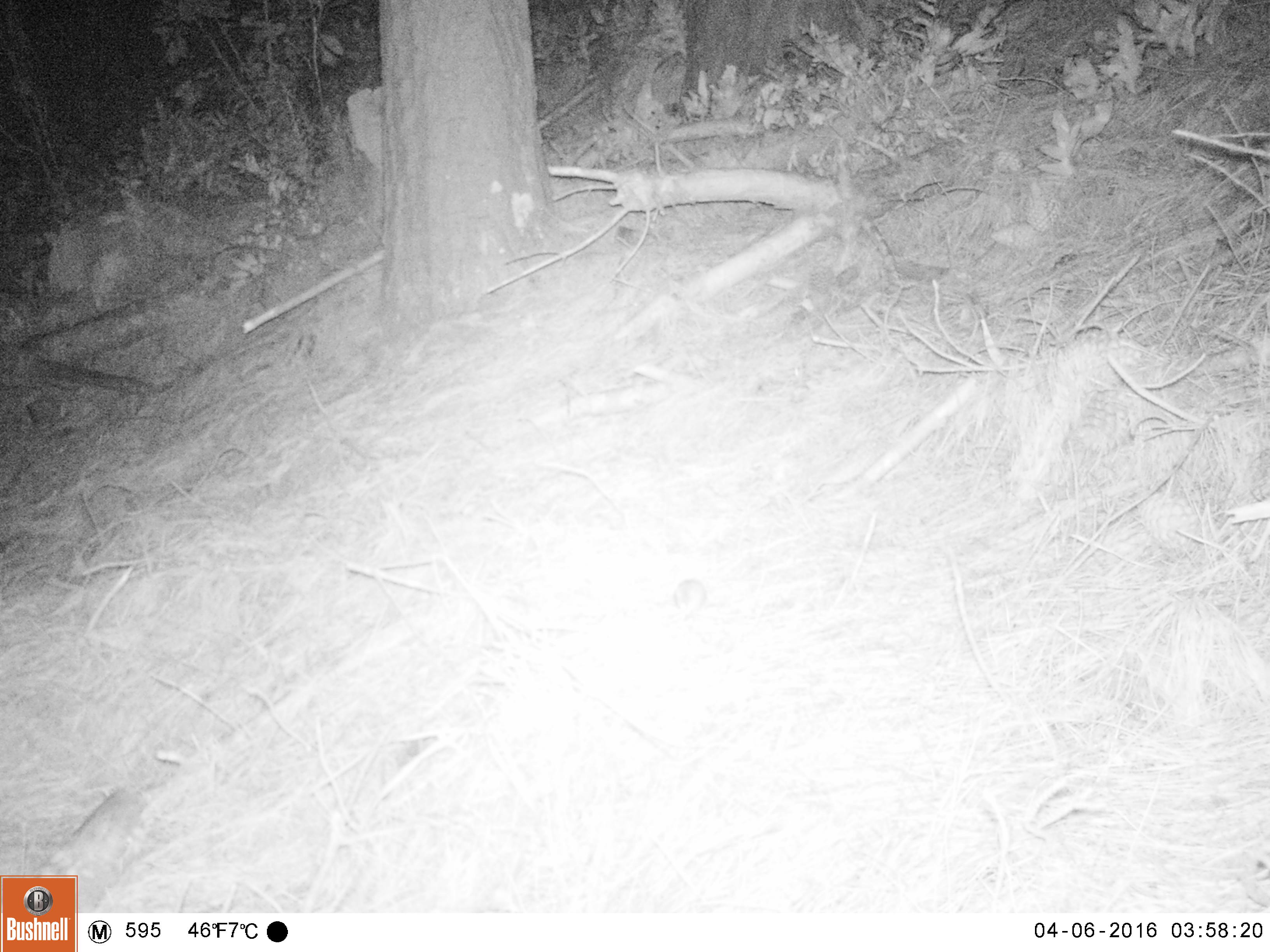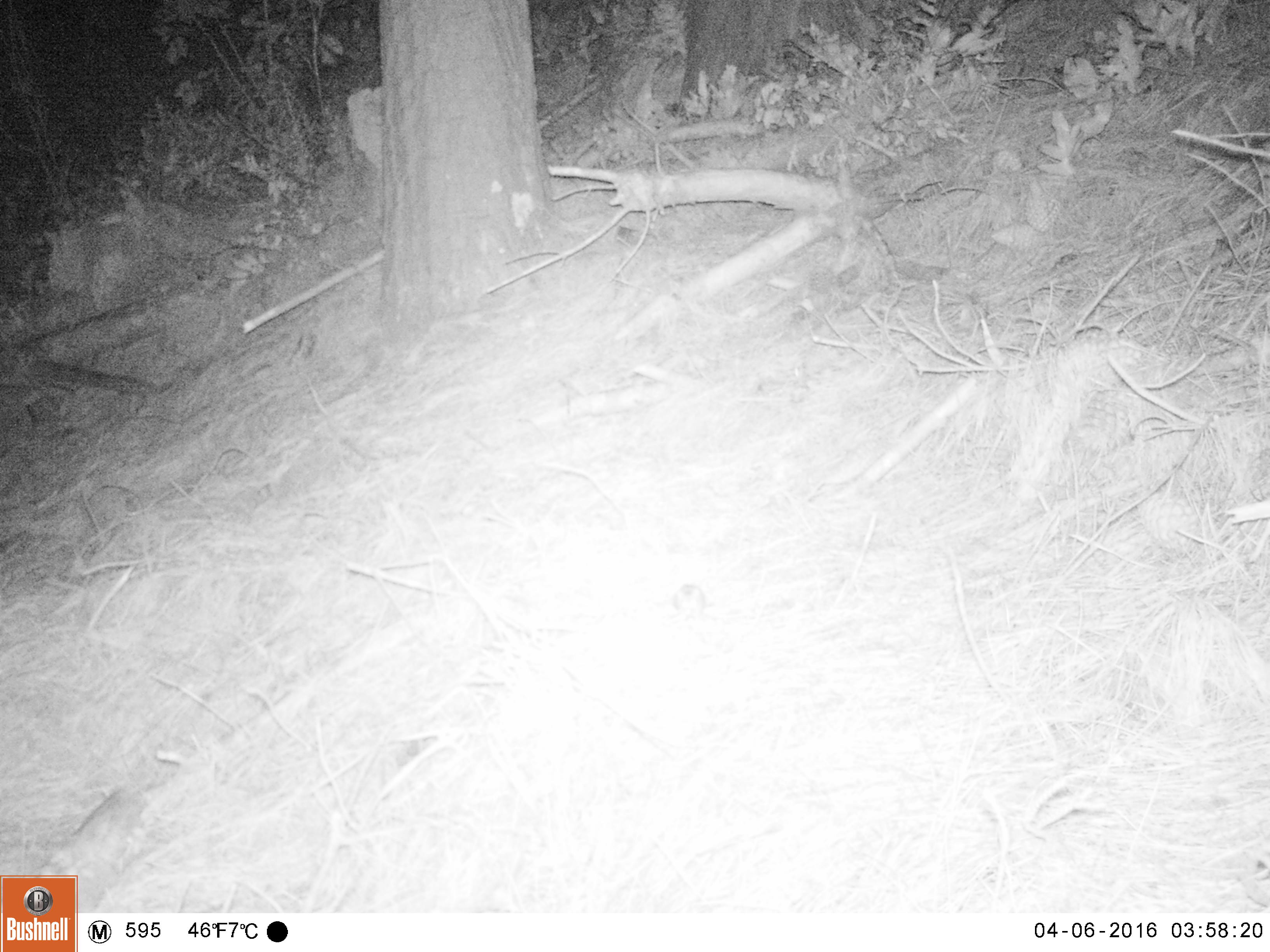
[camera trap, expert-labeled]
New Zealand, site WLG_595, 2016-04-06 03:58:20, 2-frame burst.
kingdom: Animalia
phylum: Chordata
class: Mammalia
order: Rodentia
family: Muridae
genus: Mus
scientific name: Mus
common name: mouse